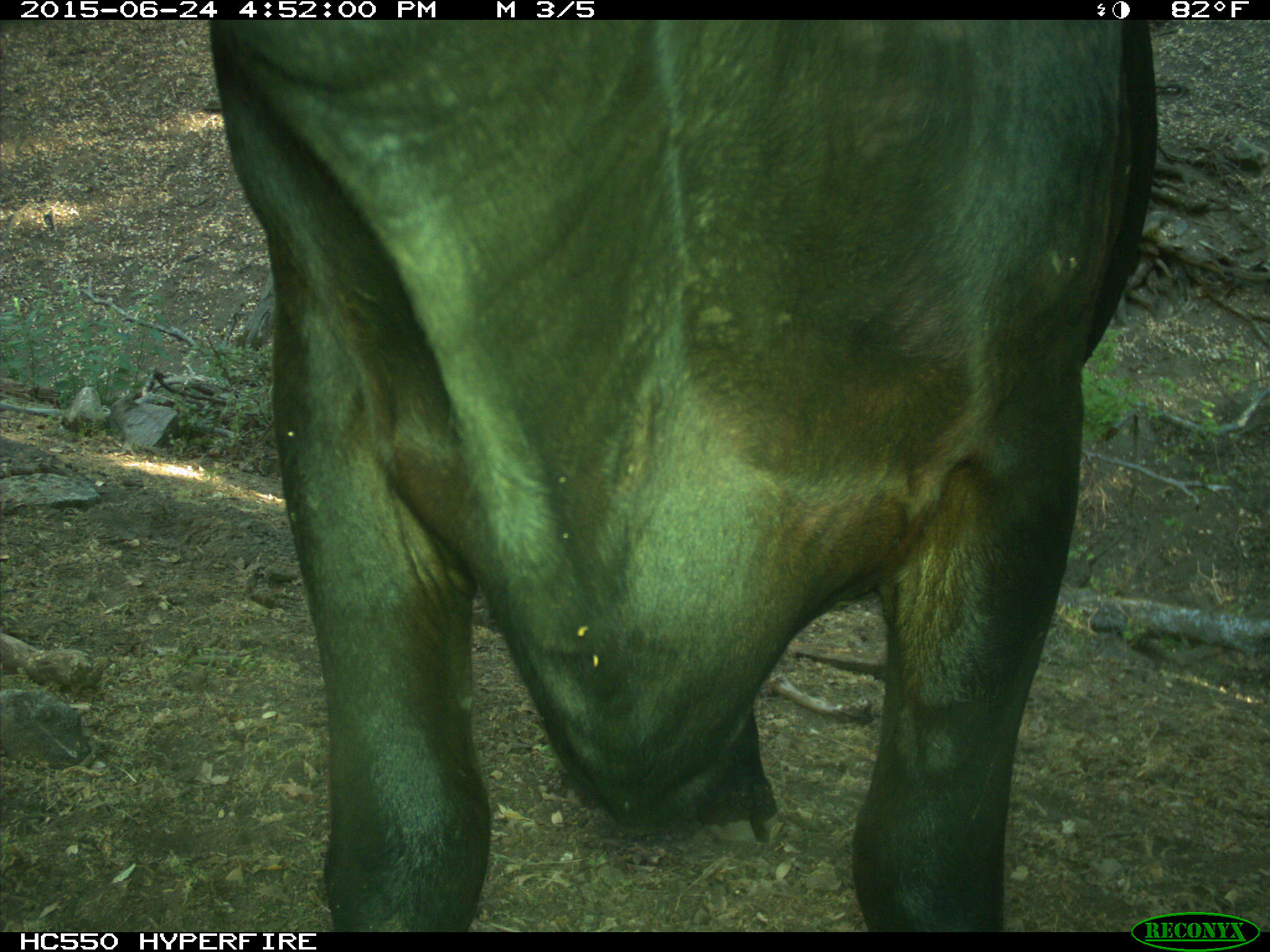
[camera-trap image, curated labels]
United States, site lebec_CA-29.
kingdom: Animalia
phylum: Chordata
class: Mammalia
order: Artiodactyla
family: Bovidae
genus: Bos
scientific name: Bos taurus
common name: domestic cow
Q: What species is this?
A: Bos taurus (domestic cow).